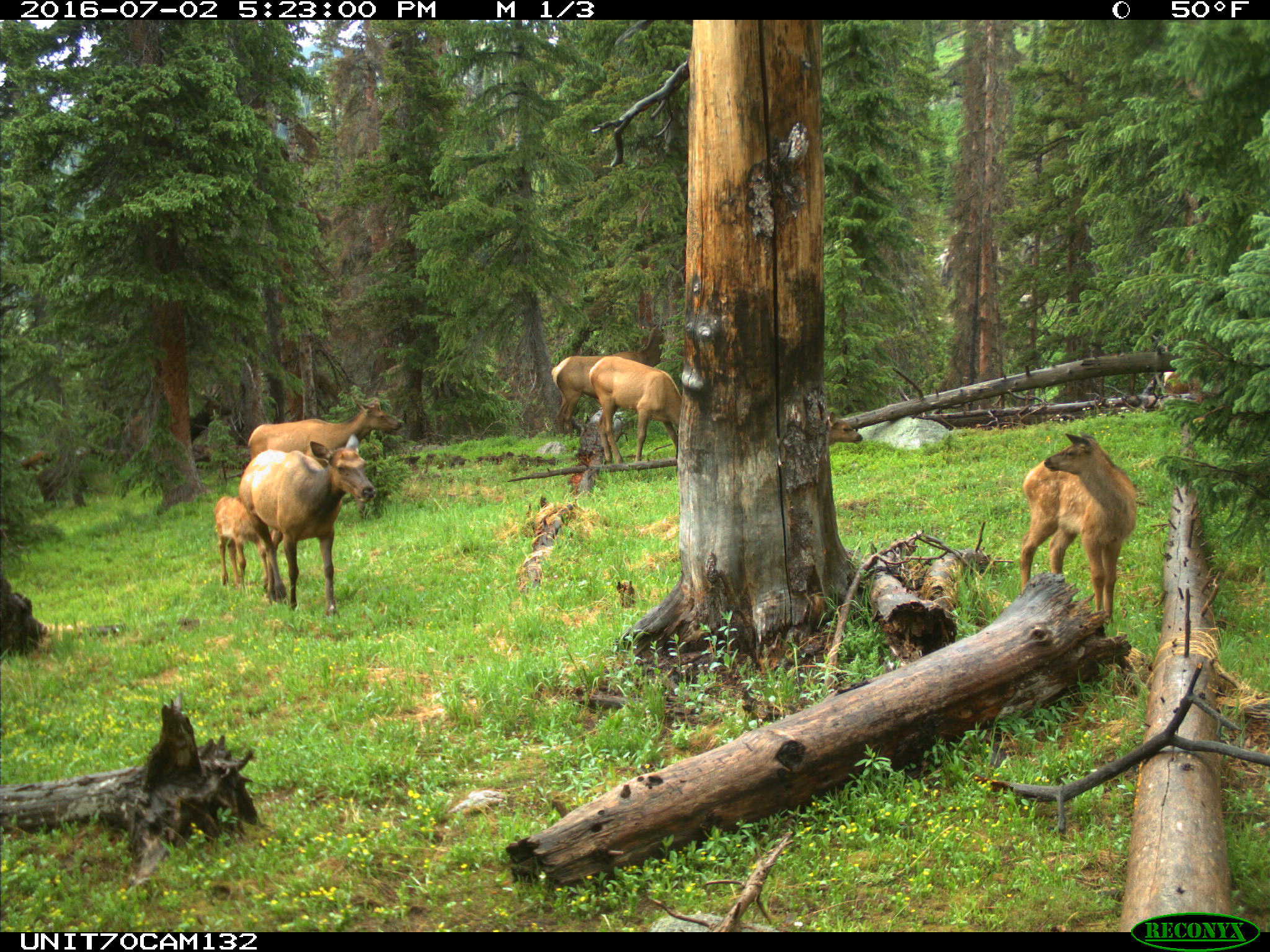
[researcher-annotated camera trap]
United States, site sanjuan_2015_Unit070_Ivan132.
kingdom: Animalia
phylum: Chordata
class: Mammalia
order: Artiodactyla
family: Cervidae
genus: Cervus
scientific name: Cervus elaphus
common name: red deer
Cervus elaphus (red deer).